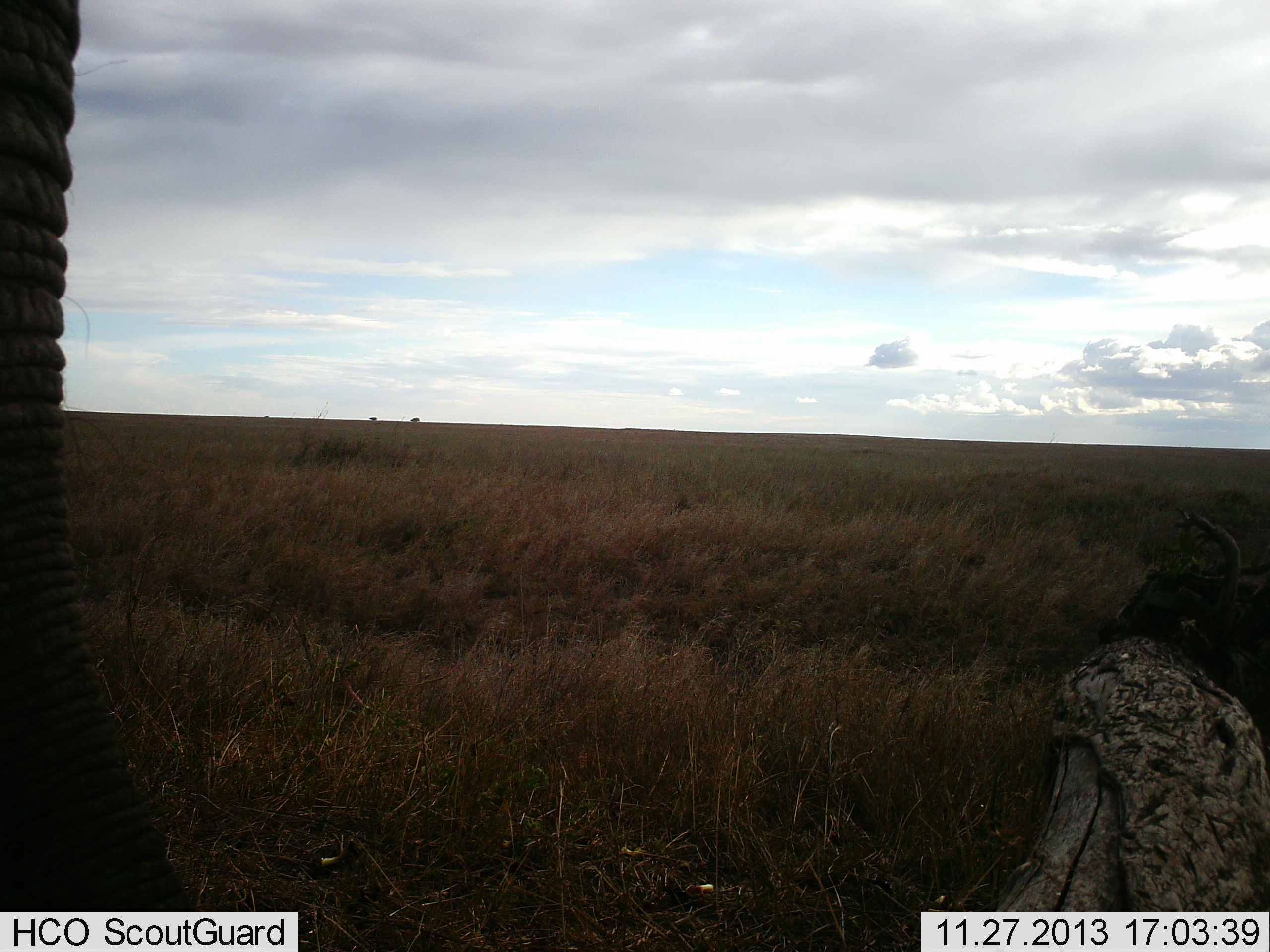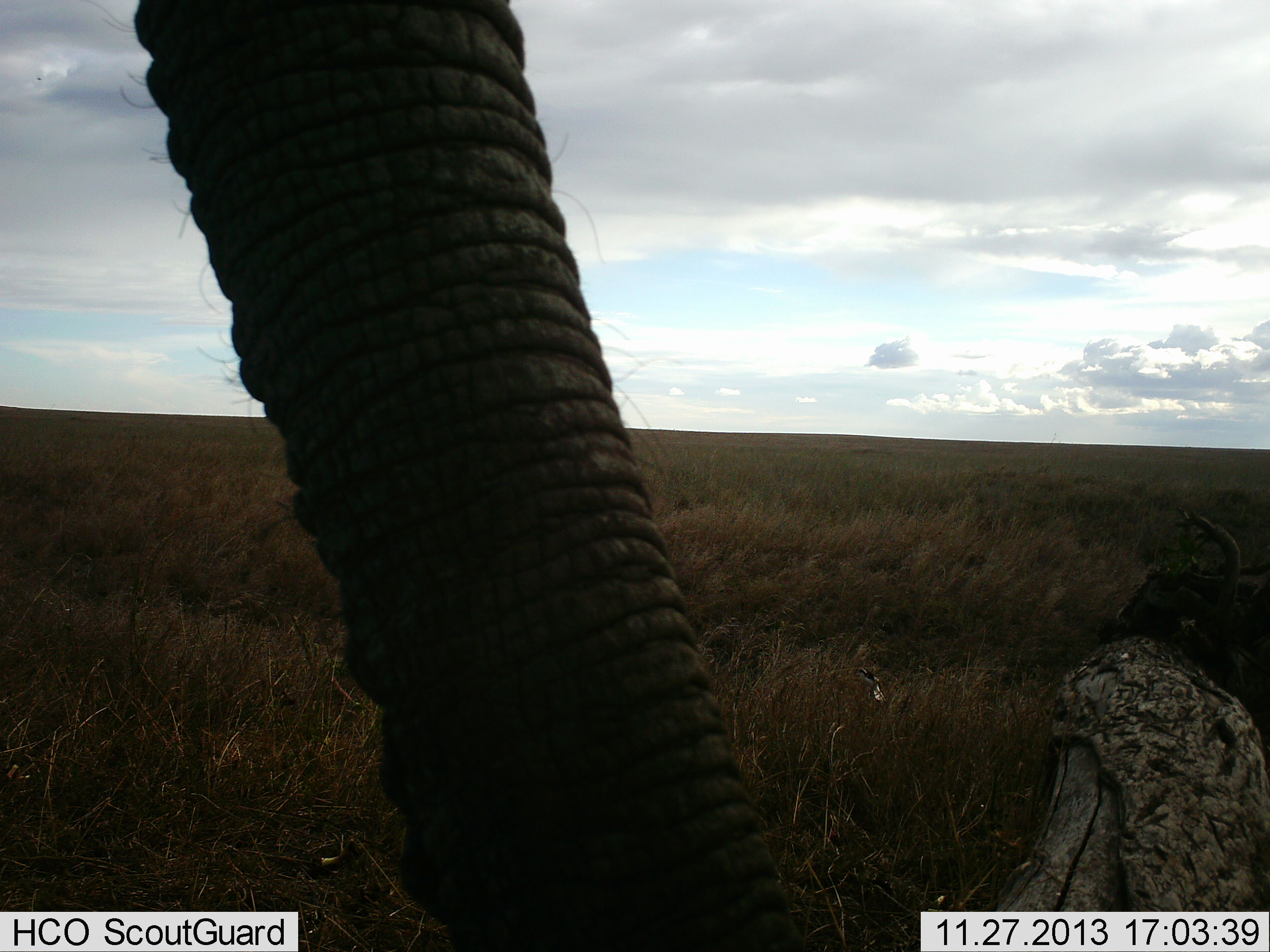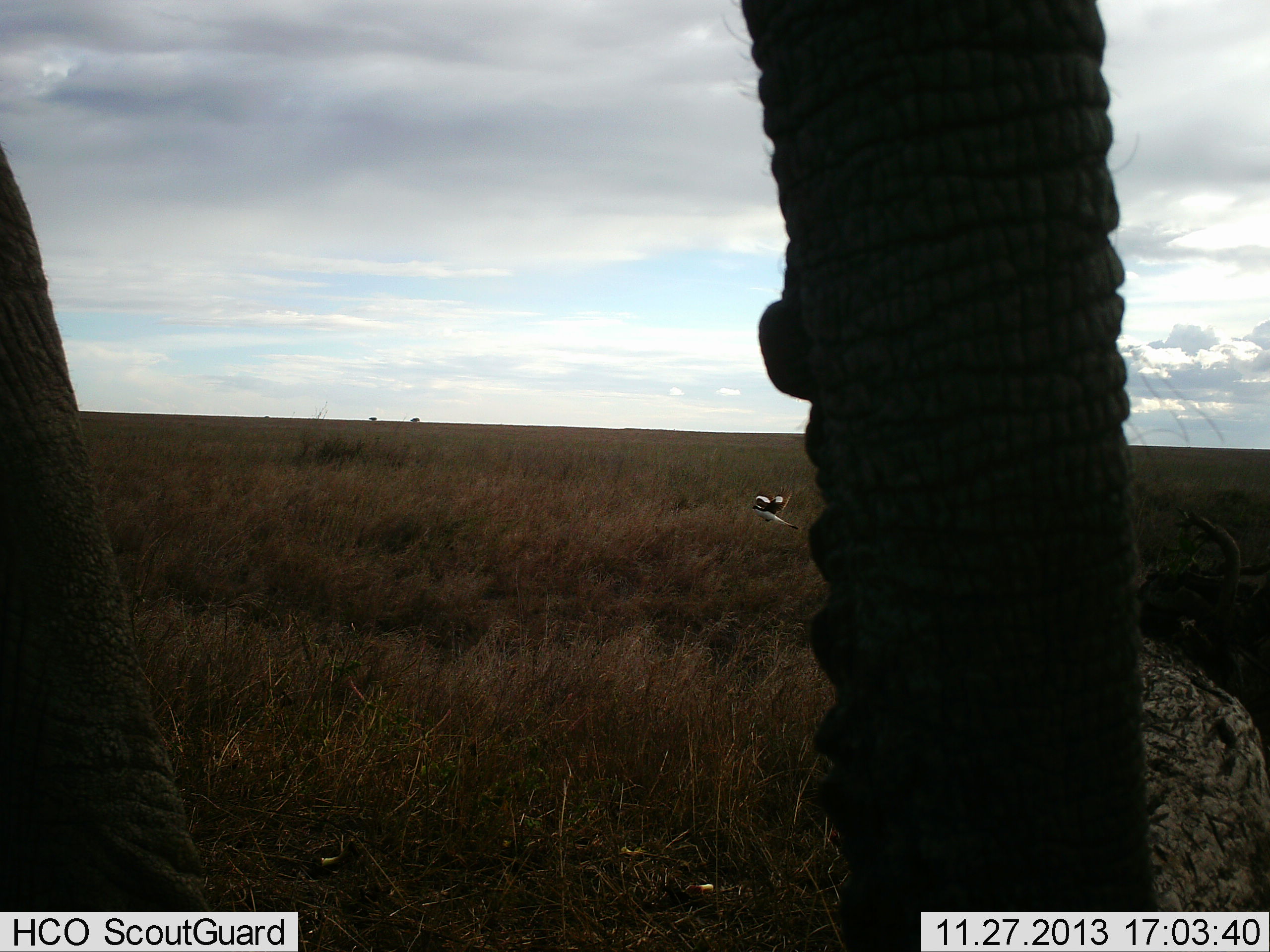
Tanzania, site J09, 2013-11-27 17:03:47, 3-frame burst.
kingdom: Animalia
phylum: Chordata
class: Mammalia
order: Proboscidea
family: Elephantidae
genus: Loxodonta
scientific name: Loxodonta africana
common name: african bush elephant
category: elephant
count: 1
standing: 50%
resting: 0%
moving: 50%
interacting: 0%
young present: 0%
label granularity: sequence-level